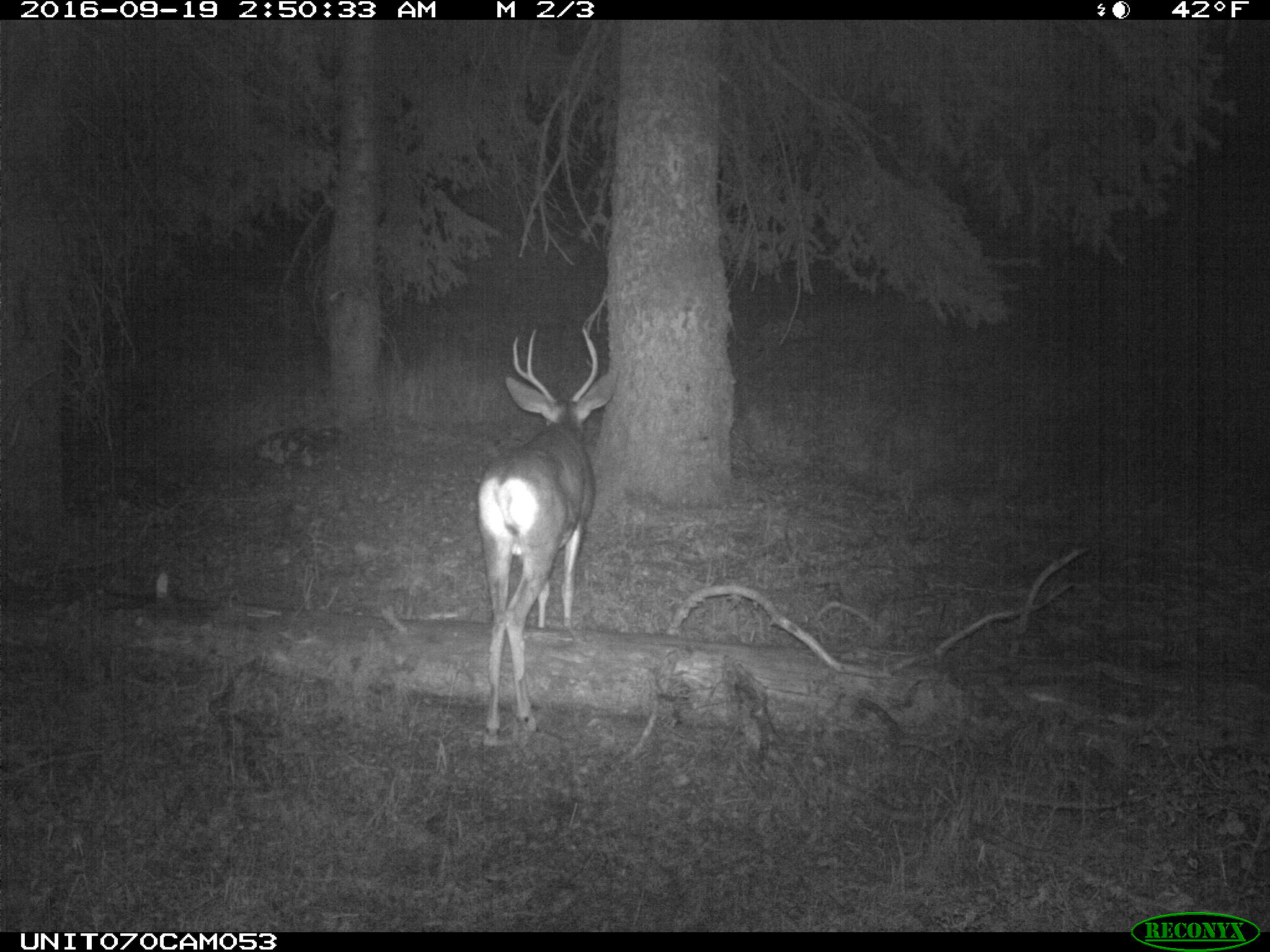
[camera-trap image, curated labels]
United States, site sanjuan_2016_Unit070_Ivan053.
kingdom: Animalia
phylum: Chordata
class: Mammalia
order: Artiodactyla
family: Cervidae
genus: Odocoileus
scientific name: Odocoileus hemionus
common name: mule deer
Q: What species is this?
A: Odocoileus hemionus (mule deer).